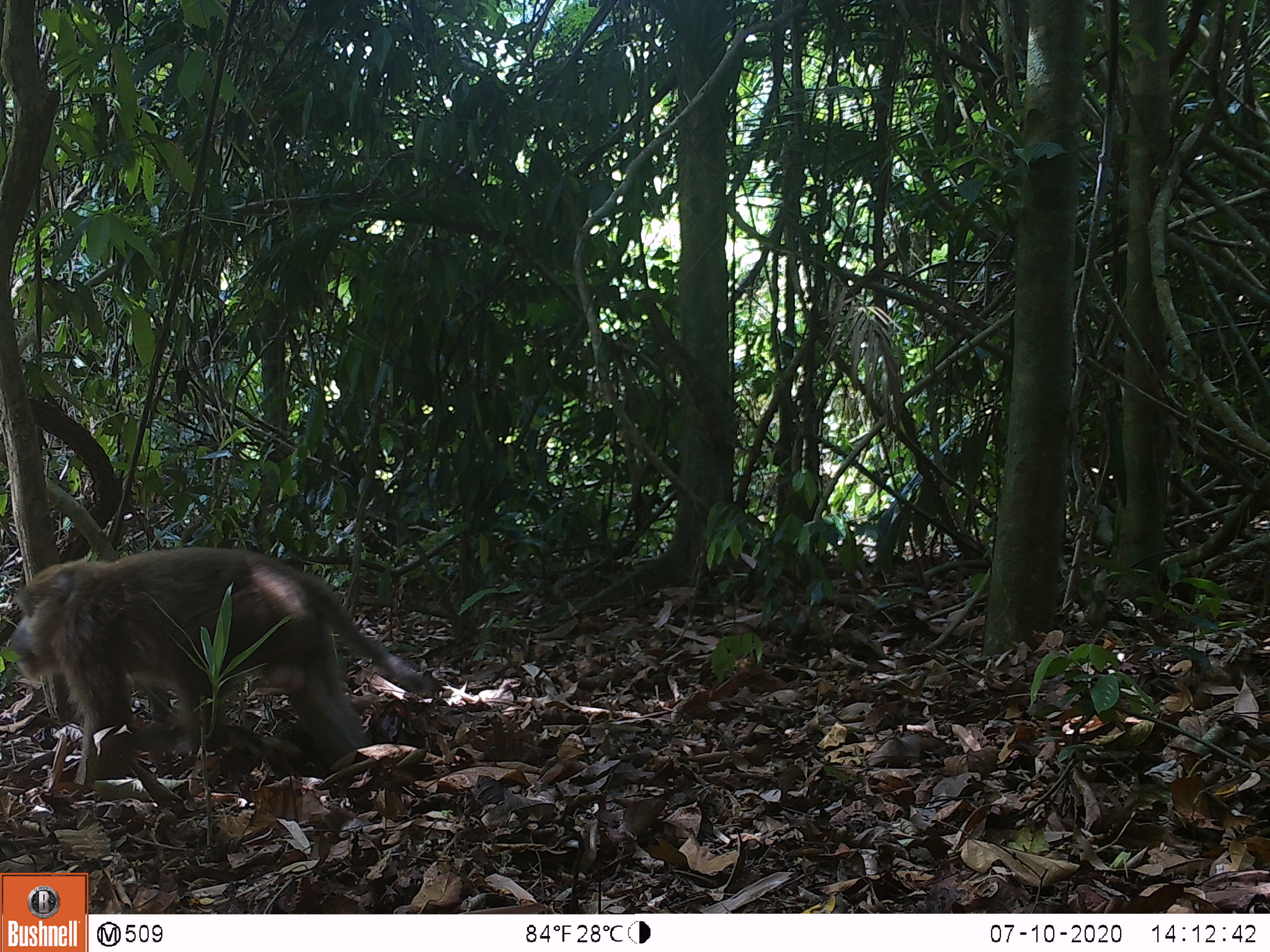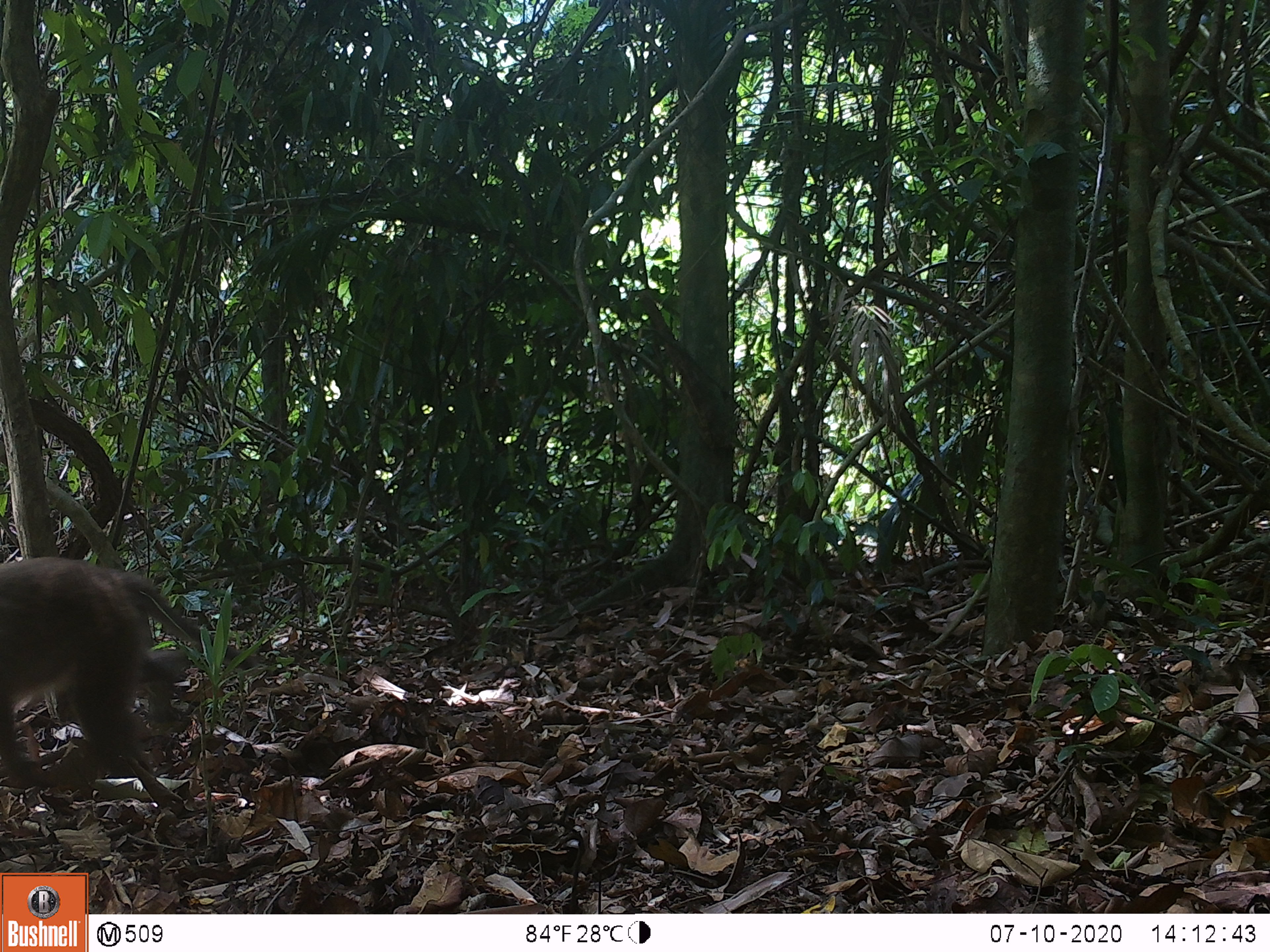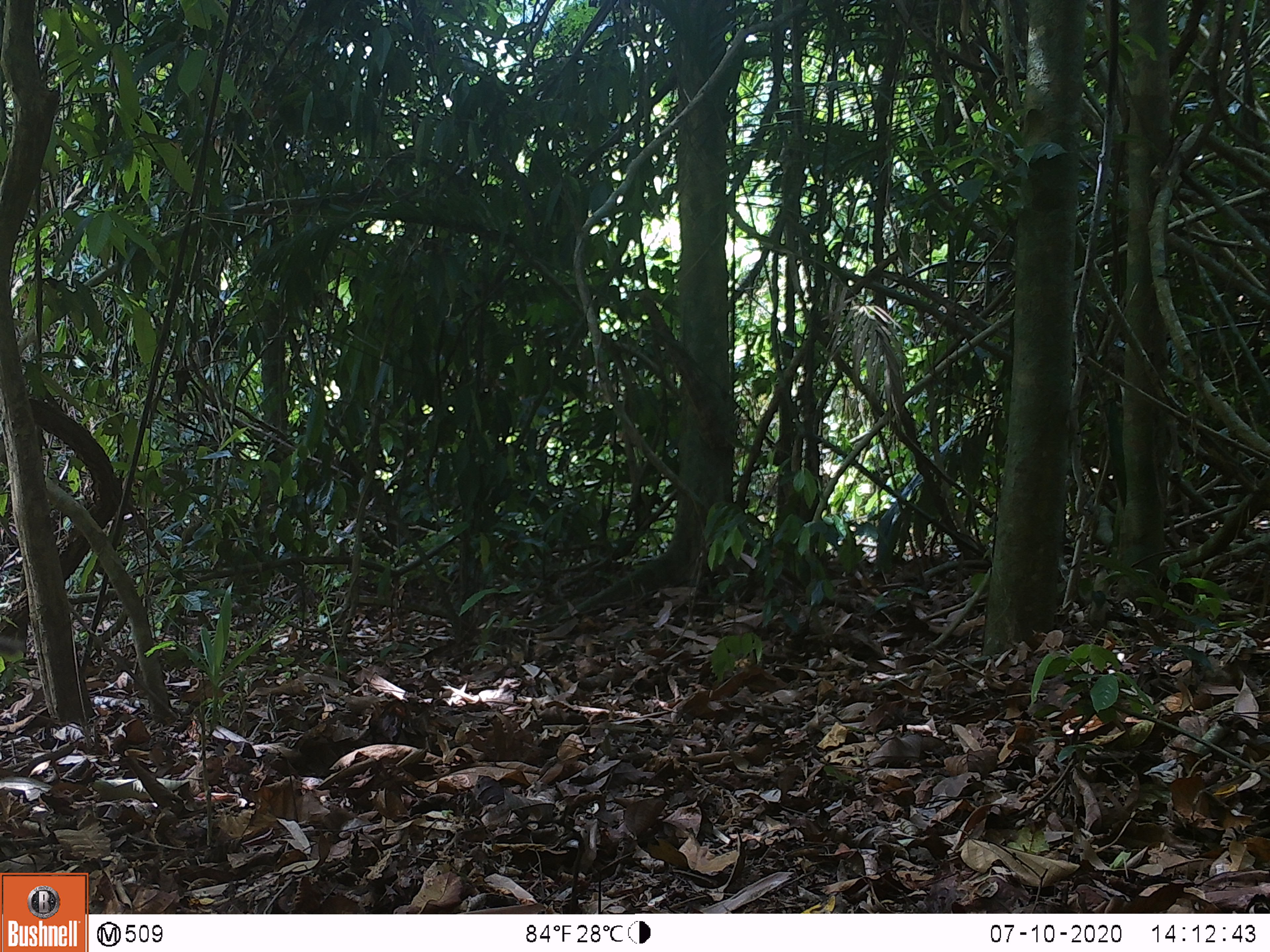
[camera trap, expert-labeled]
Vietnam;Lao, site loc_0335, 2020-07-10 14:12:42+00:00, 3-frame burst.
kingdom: Animalia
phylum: Chordata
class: Mammalia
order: Primates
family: Cercopithecidae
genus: Macaca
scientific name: Macaca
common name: macaques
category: assam or rhesus macaque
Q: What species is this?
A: Assam or rhesus macaque (macaques) (Macaca).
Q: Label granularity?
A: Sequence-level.